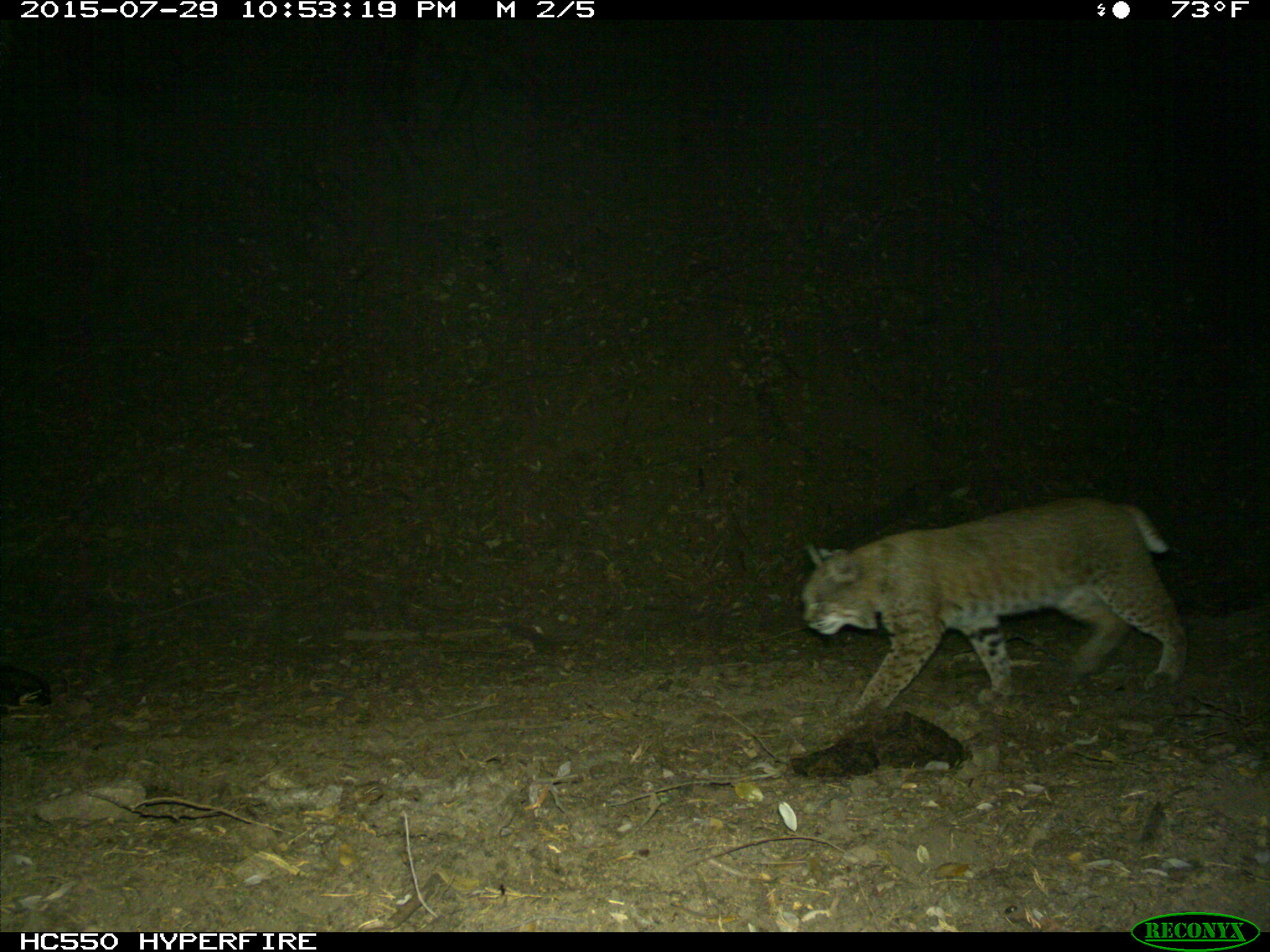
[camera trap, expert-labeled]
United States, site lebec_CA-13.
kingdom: Animalia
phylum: Chordata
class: Mammalia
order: Carnivora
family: Felidae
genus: Lynx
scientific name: Lynx rufus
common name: bobcat